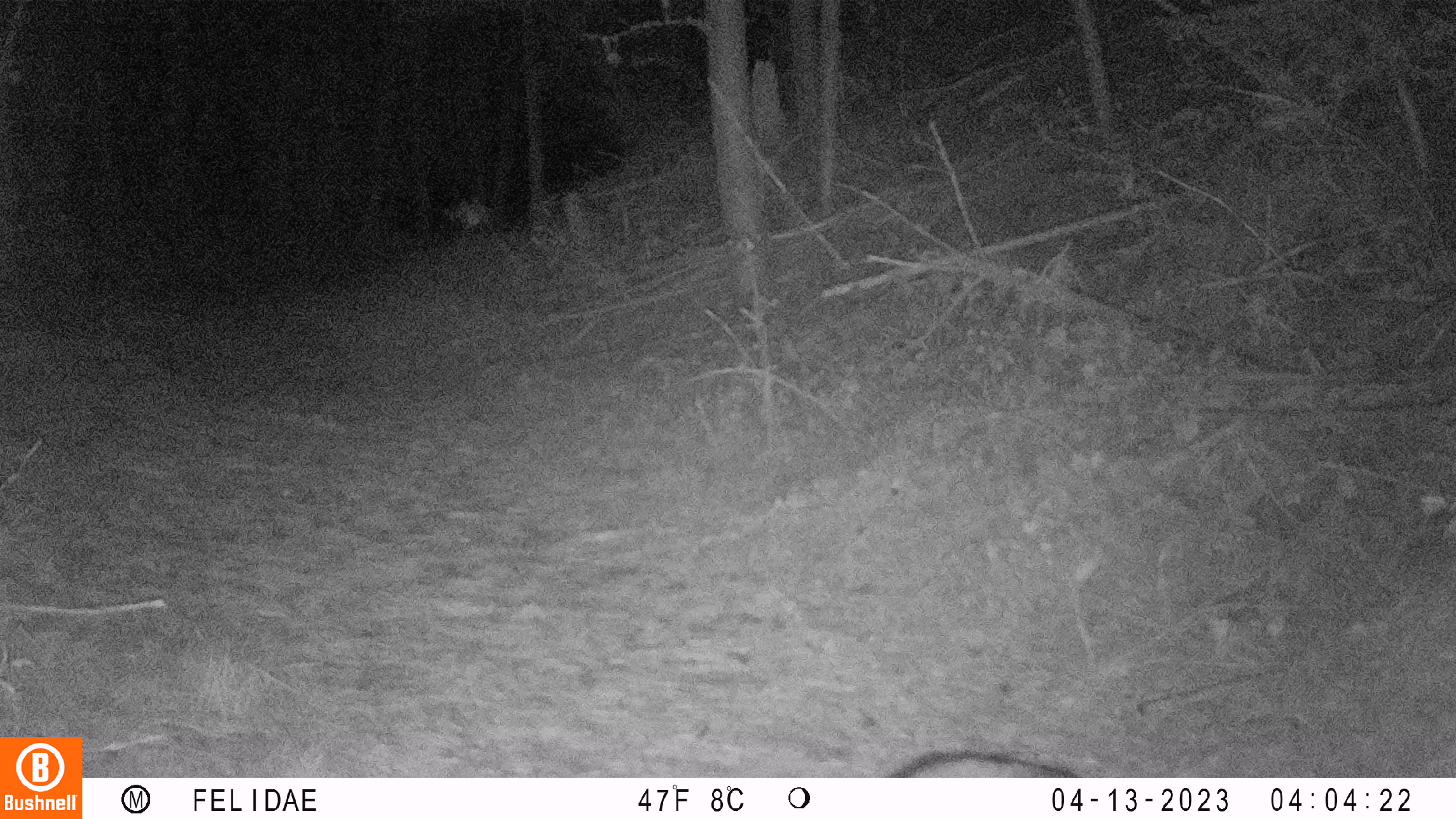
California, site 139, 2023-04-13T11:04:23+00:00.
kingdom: Animalia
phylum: Chordata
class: Mammalia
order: Carnivora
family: Canidae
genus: Urocyon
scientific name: Urocyon cinereoargenteus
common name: gray fox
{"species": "gray fox (Urocyon cinereoargenteus)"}